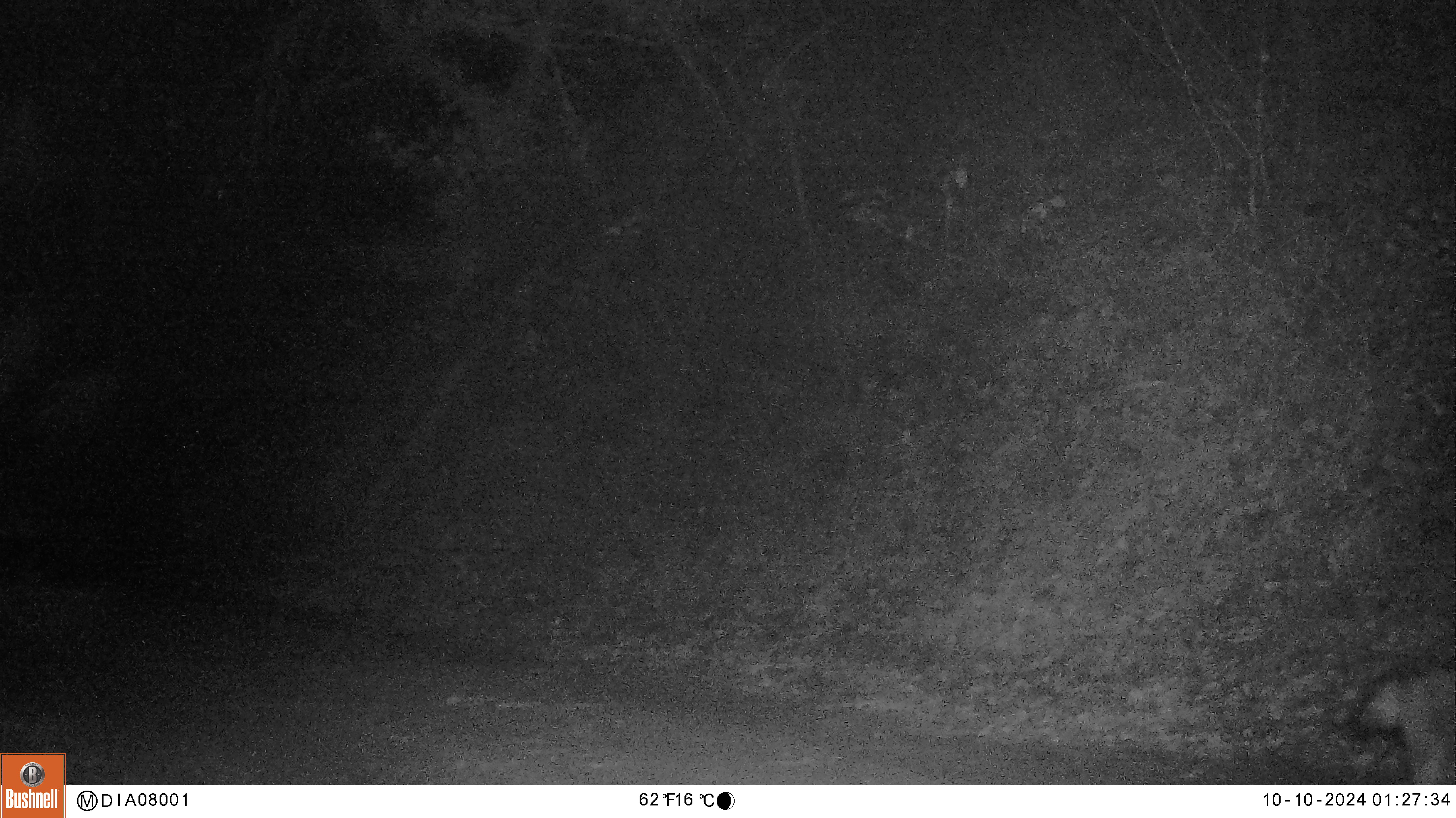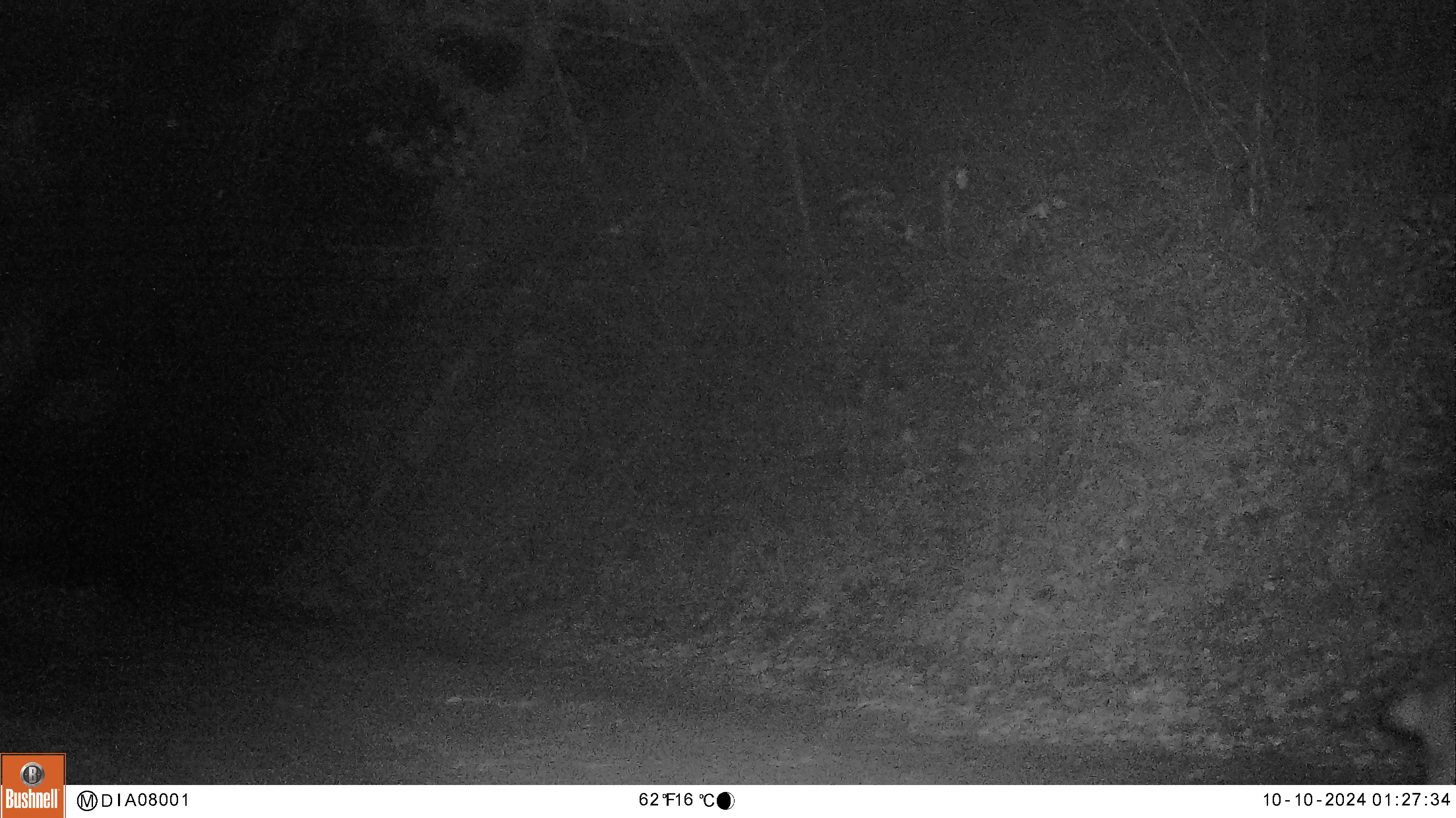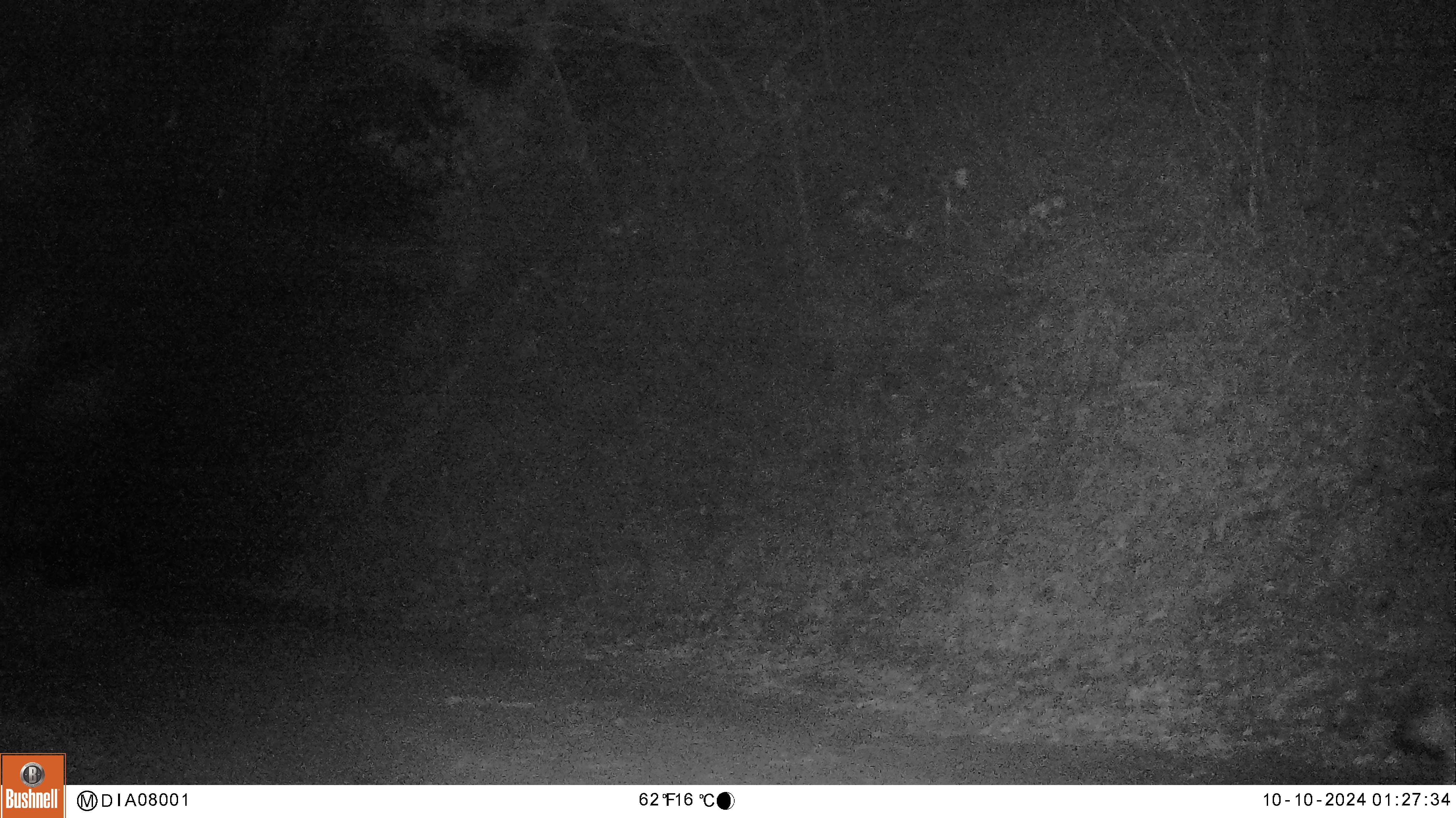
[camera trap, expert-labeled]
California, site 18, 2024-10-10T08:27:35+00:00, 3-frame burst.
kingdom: Animalia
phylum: Chordata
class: Mammalia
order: Carnivora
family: Canidae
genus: Canis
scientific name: Canis latrans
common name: coyote